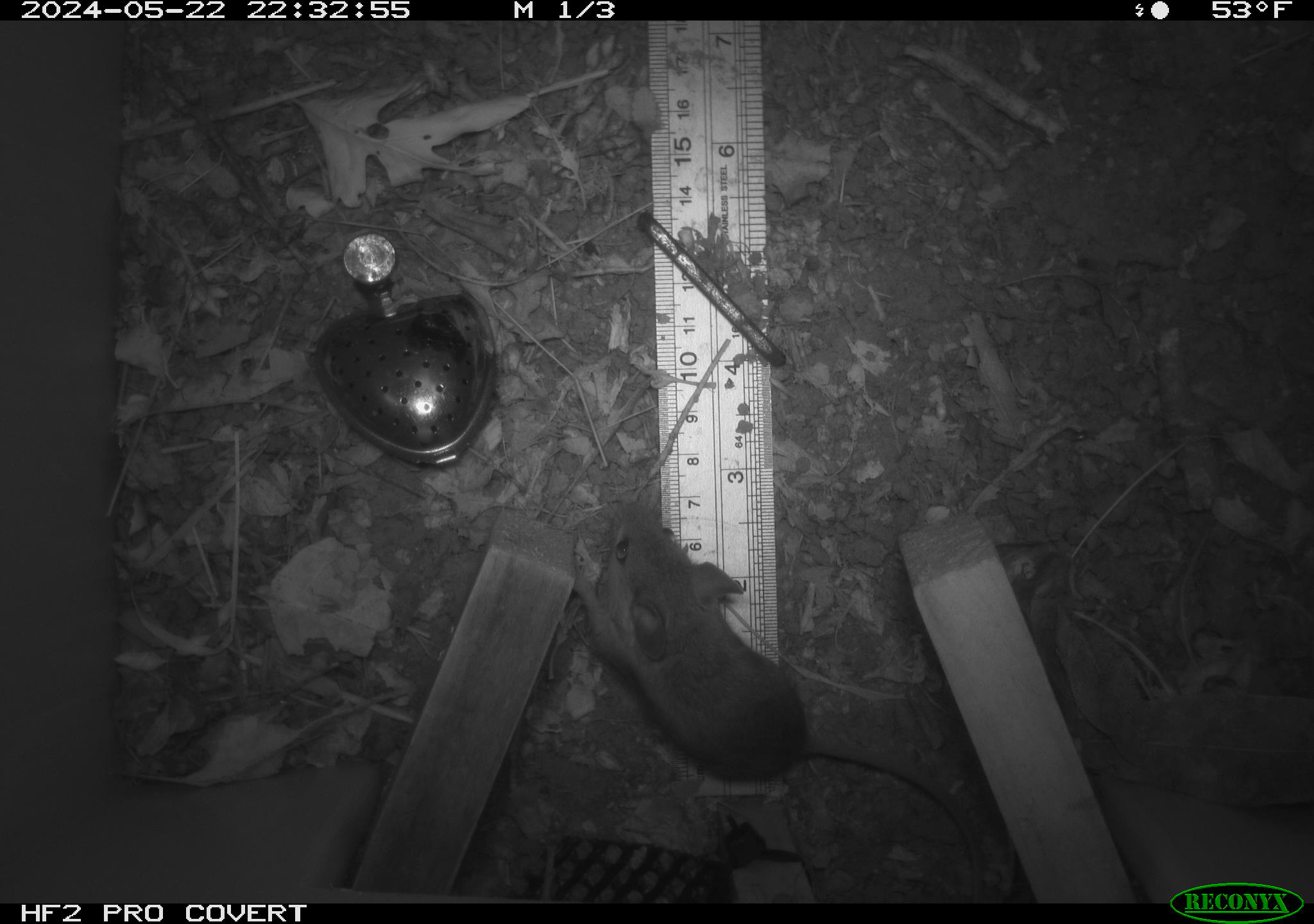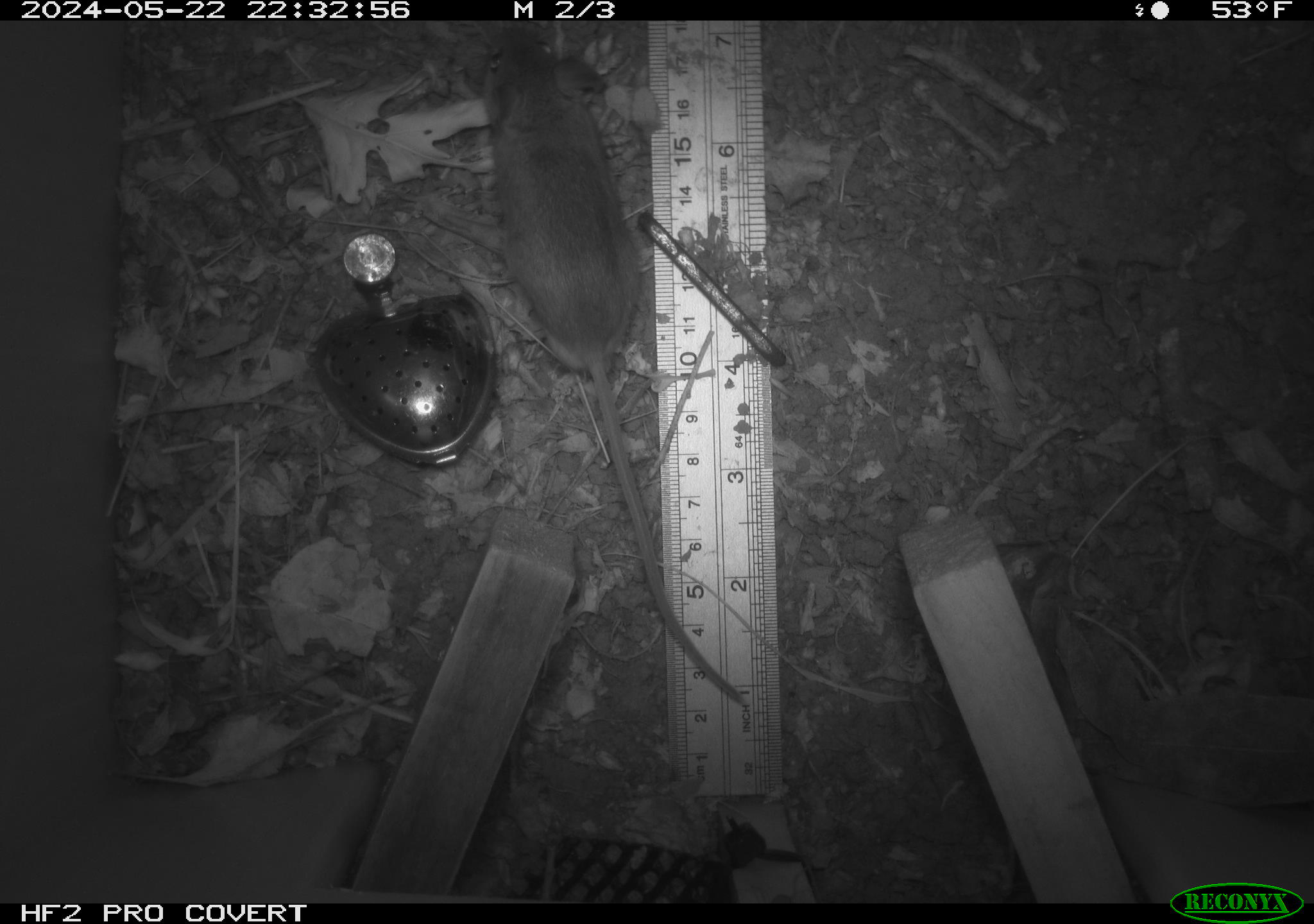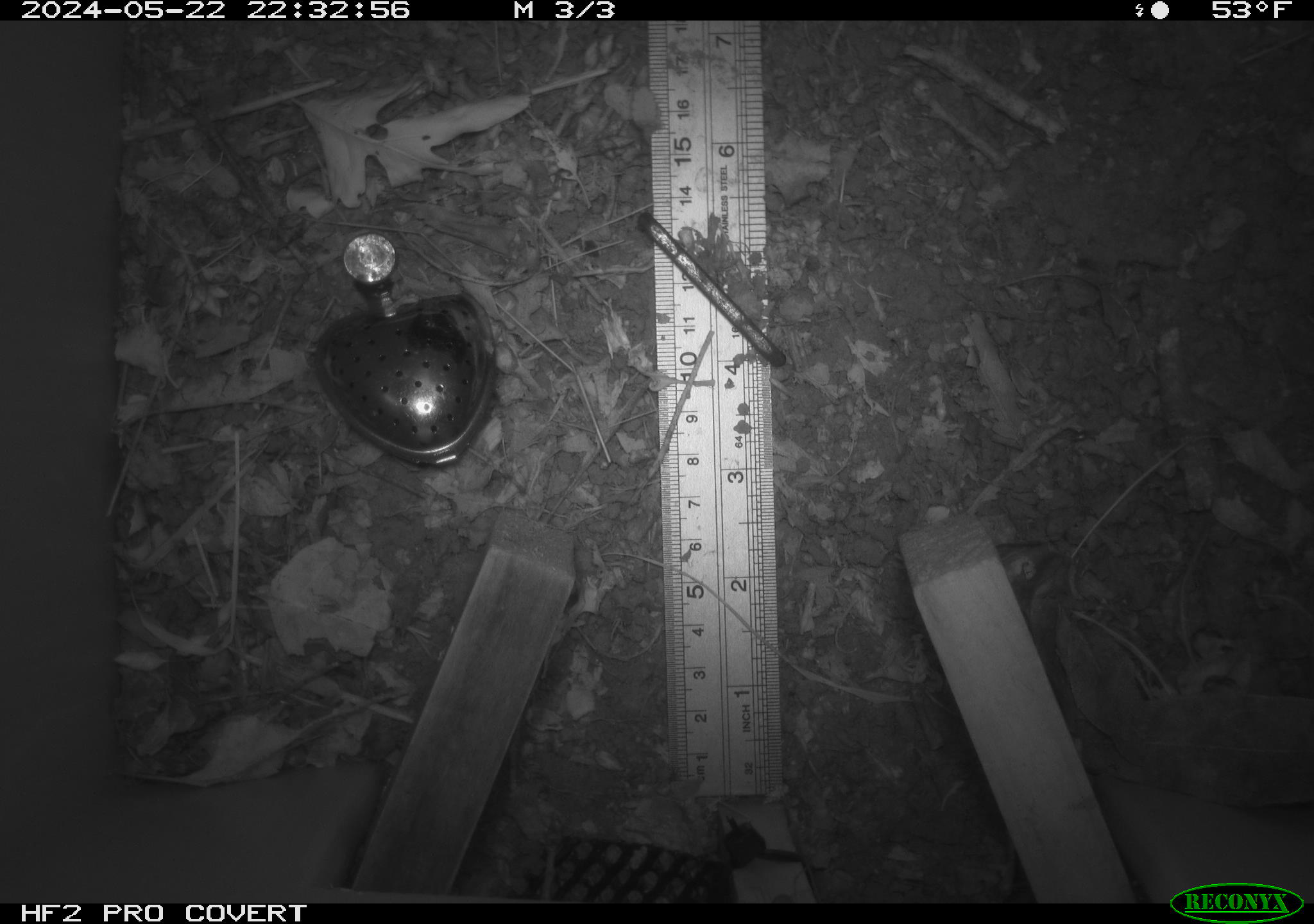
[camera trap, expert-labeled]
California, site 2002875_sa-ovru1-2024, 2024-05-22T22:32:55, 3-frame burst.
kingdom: Animalia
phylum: Chordata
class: Mammalia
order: Rodentia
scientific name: Rodentia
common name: rodent